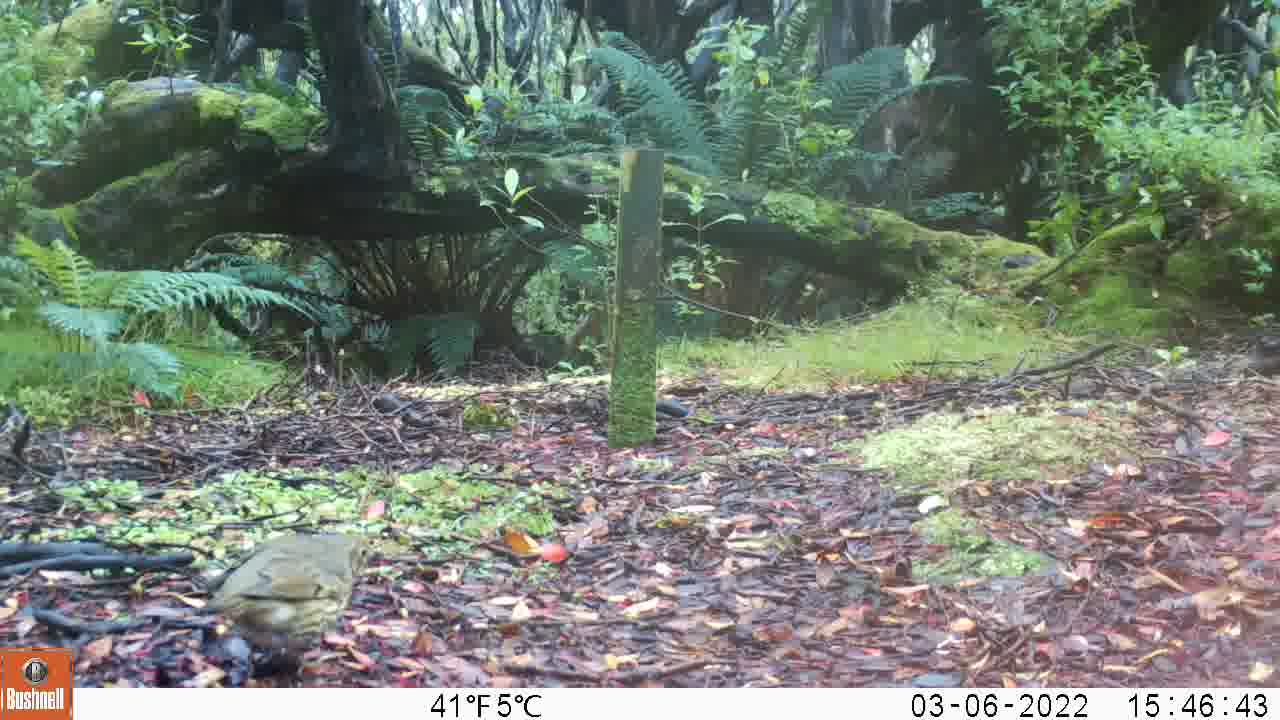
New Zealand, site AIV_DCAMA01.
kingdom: Animalia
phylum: Chordata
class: Aves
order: Passeriformes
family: Turdidae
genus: Turdus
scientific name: Turdus philomelos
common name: song thrush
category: thrush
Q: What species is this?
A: Thrush (song thrush) (Turdus philomelos).